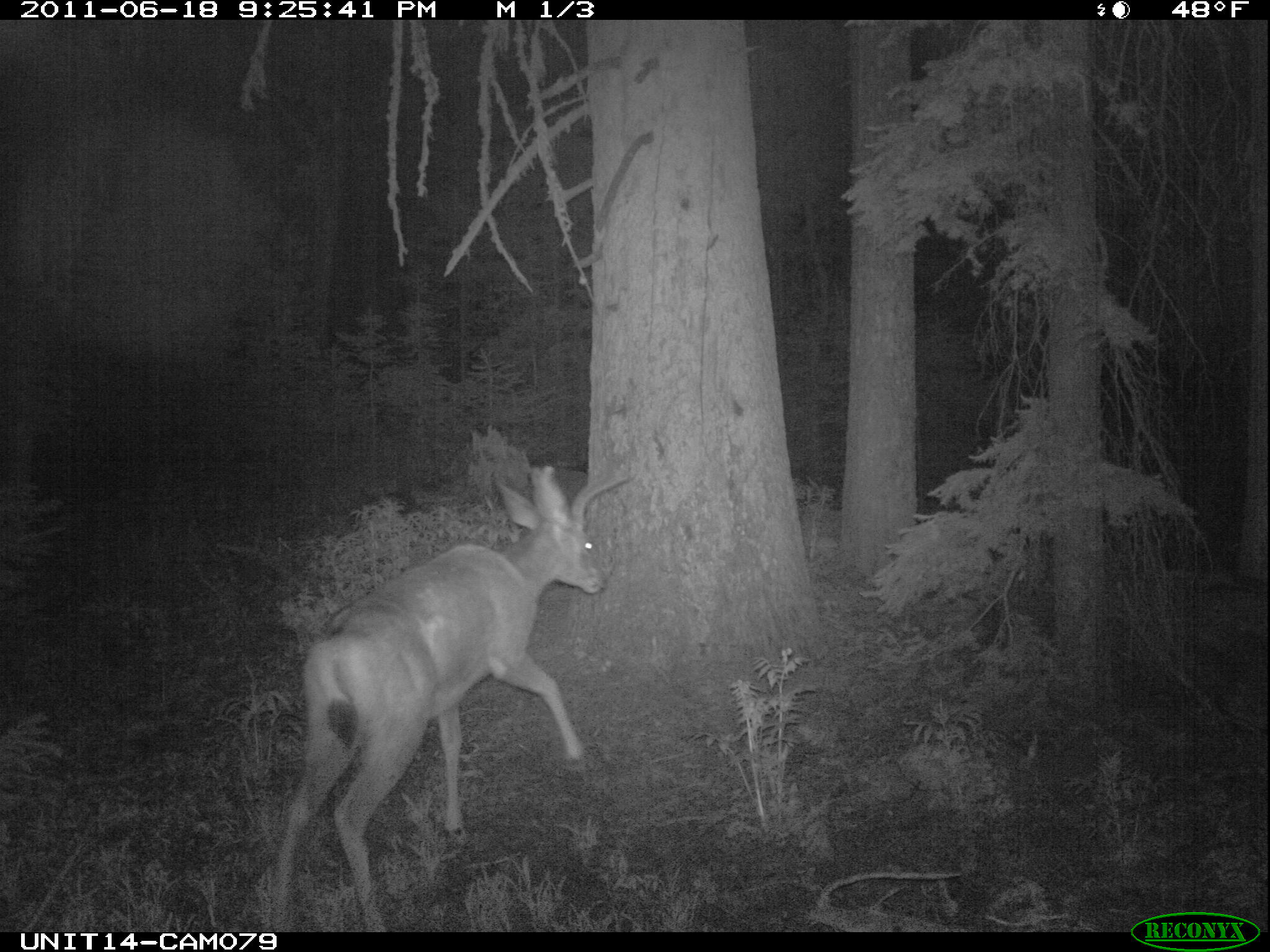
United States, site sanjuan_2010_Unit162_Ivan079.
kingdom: Animalia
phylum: Chordata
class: Mammalia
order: Artiodactyla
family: Cervidae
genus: Odocoileus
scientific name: Odocoileus hemionus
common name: mule deer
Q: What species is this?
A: Odocoileus hemionus (mule deer).